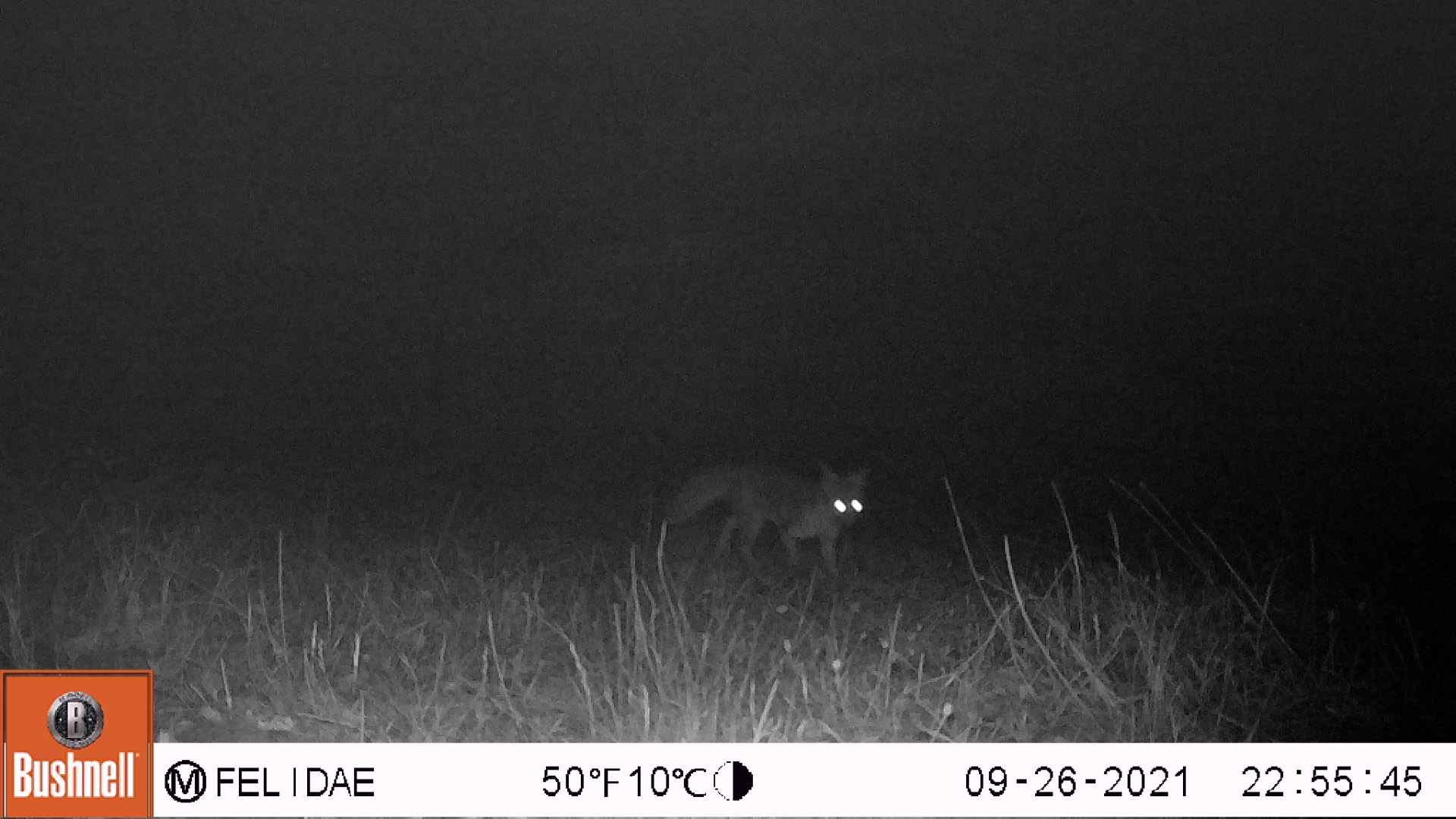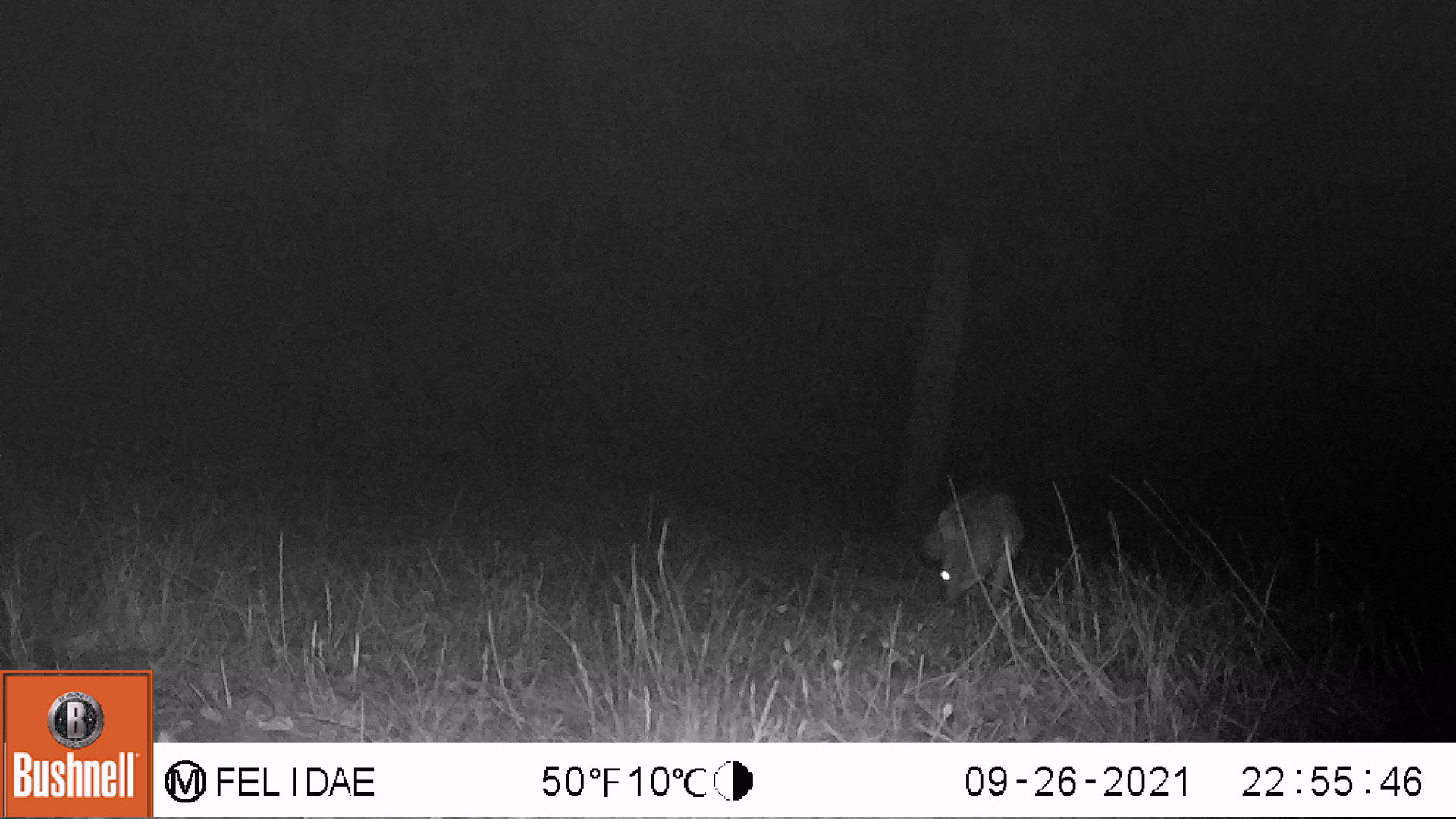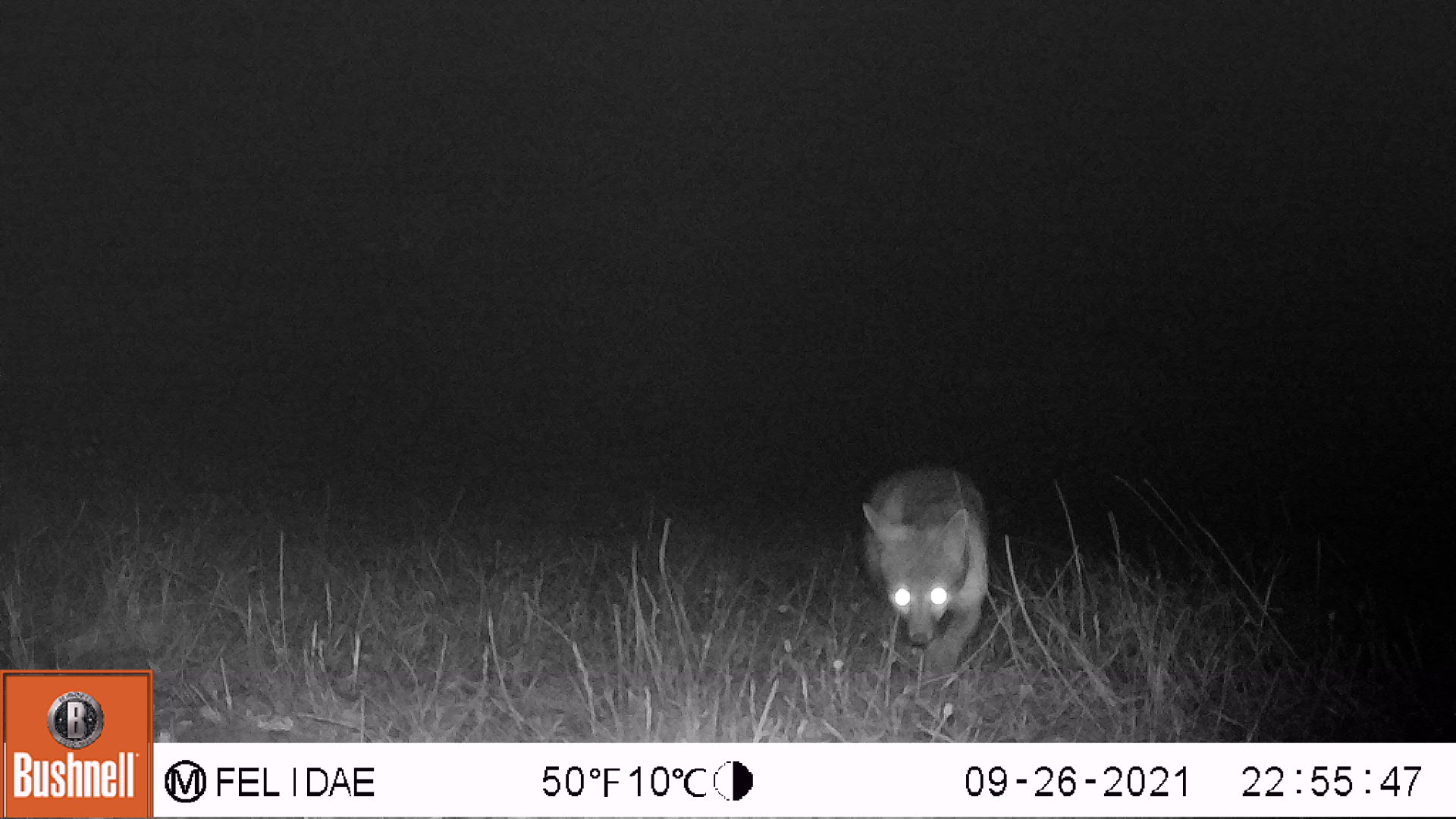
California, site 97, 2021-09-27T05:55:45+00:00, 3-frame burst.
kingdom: Animalia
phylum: Chordata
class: Mammalia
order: Carnivora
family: Canidae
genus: Urocyon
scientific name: Urocyon cinereoargenteus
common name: gray fox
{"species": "gray fox (Urocyon cinereoargenteus)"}